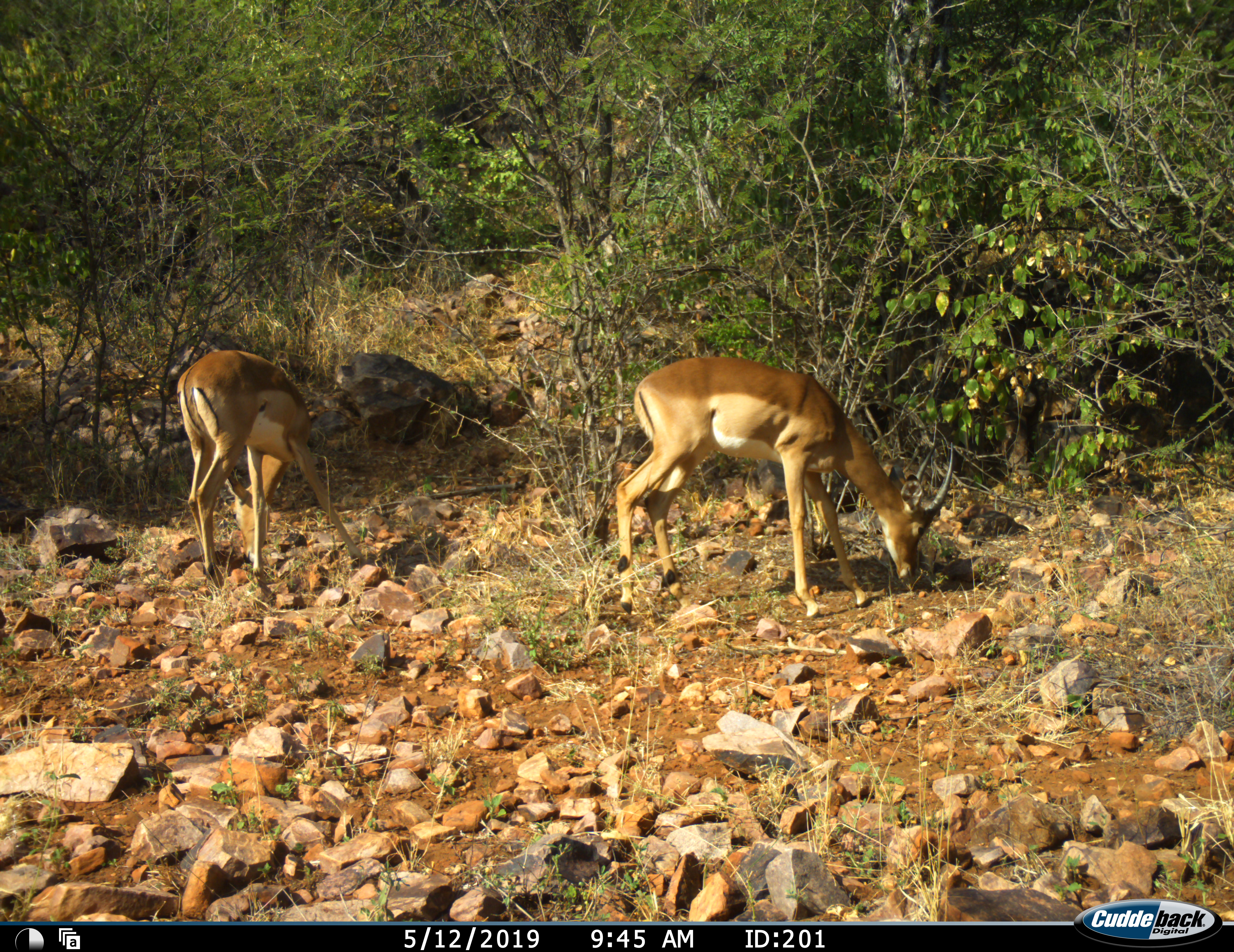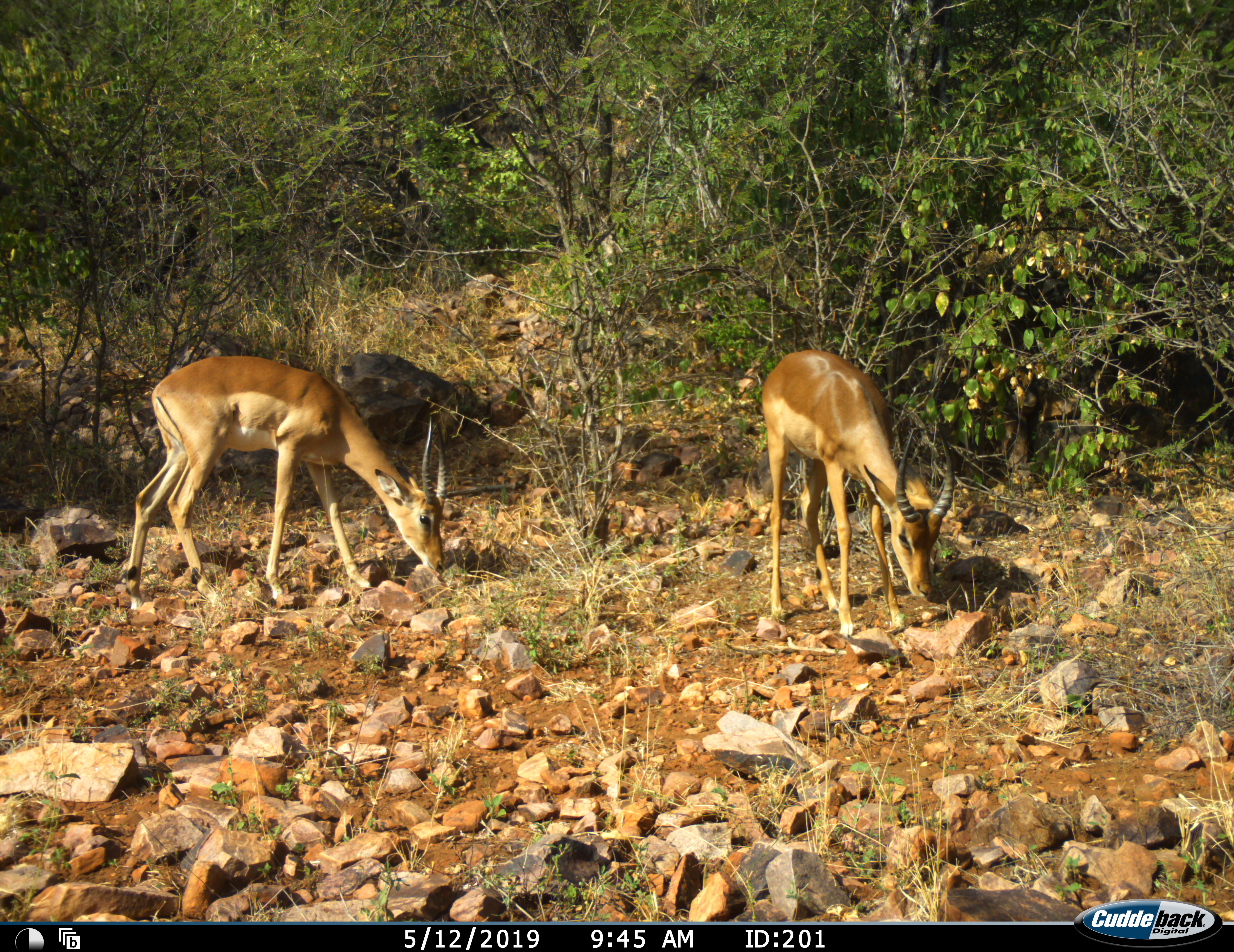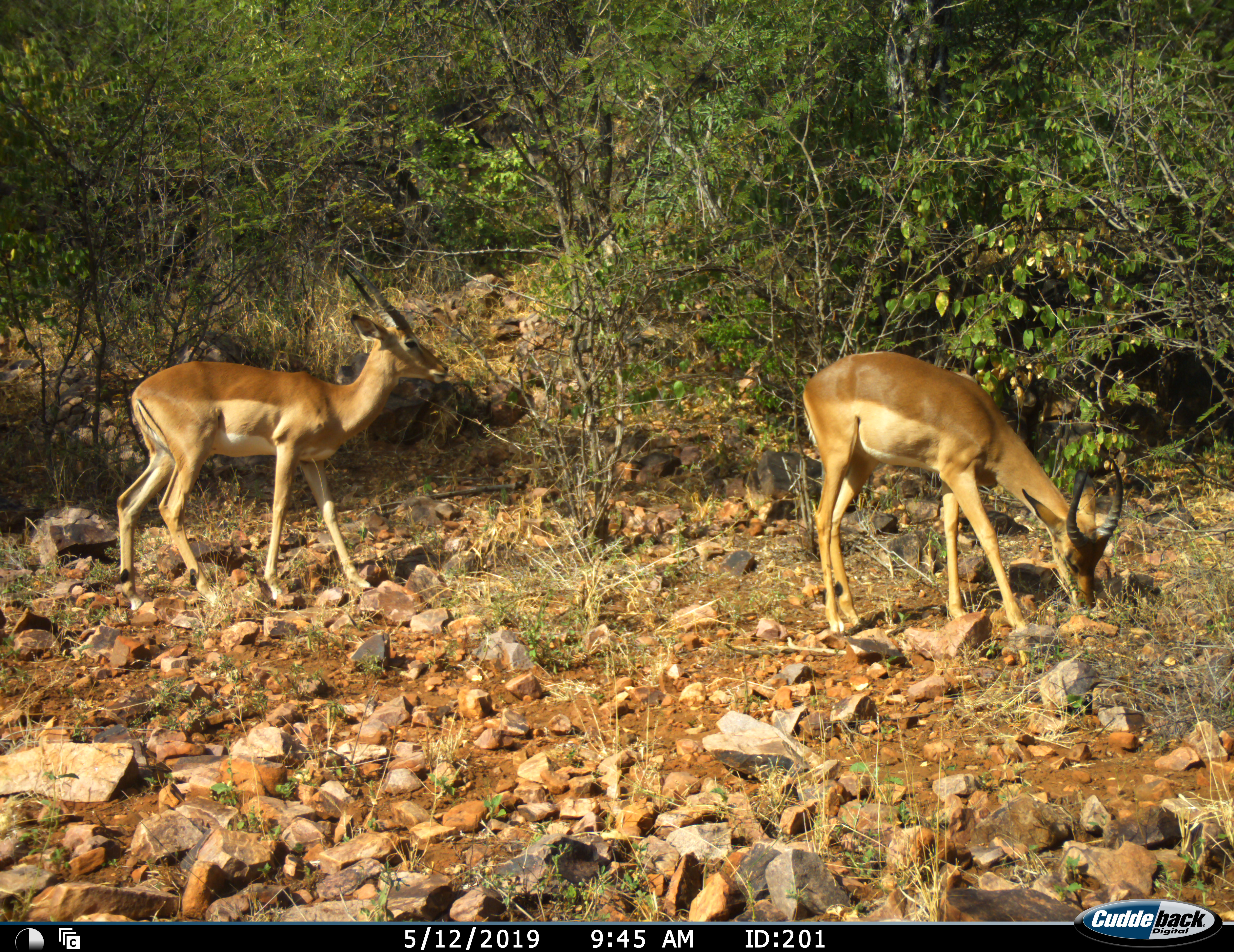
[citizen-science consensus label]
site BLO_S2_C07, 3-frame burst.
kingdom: Animalia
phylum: Chordata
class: Mammalia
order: Artiodactyla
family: Bovidae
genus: Aepyceros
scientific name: Aepyceros melampus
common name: impala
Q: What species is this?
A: Impala (Aepyceros melampus).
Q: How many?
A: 2.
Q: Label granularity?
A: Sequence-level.